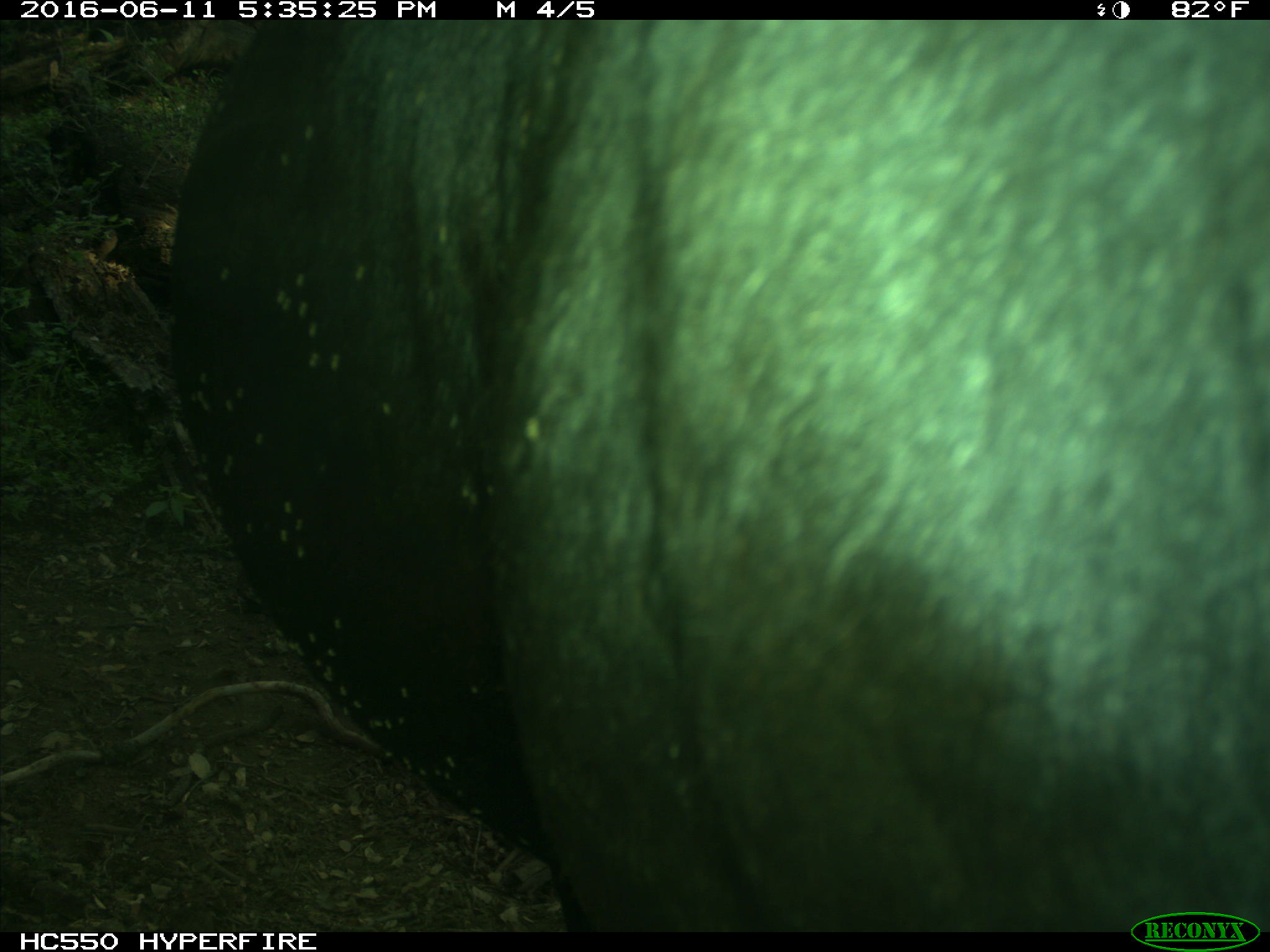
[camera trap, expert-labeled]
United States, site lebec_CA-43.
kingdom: Animalia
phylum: Chordata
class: Mammalia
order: Artiodactyla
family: Bovidae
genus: Bos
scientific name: Bos taurus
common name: domestic cow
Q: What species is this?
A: Bos taurus (domestic cow).